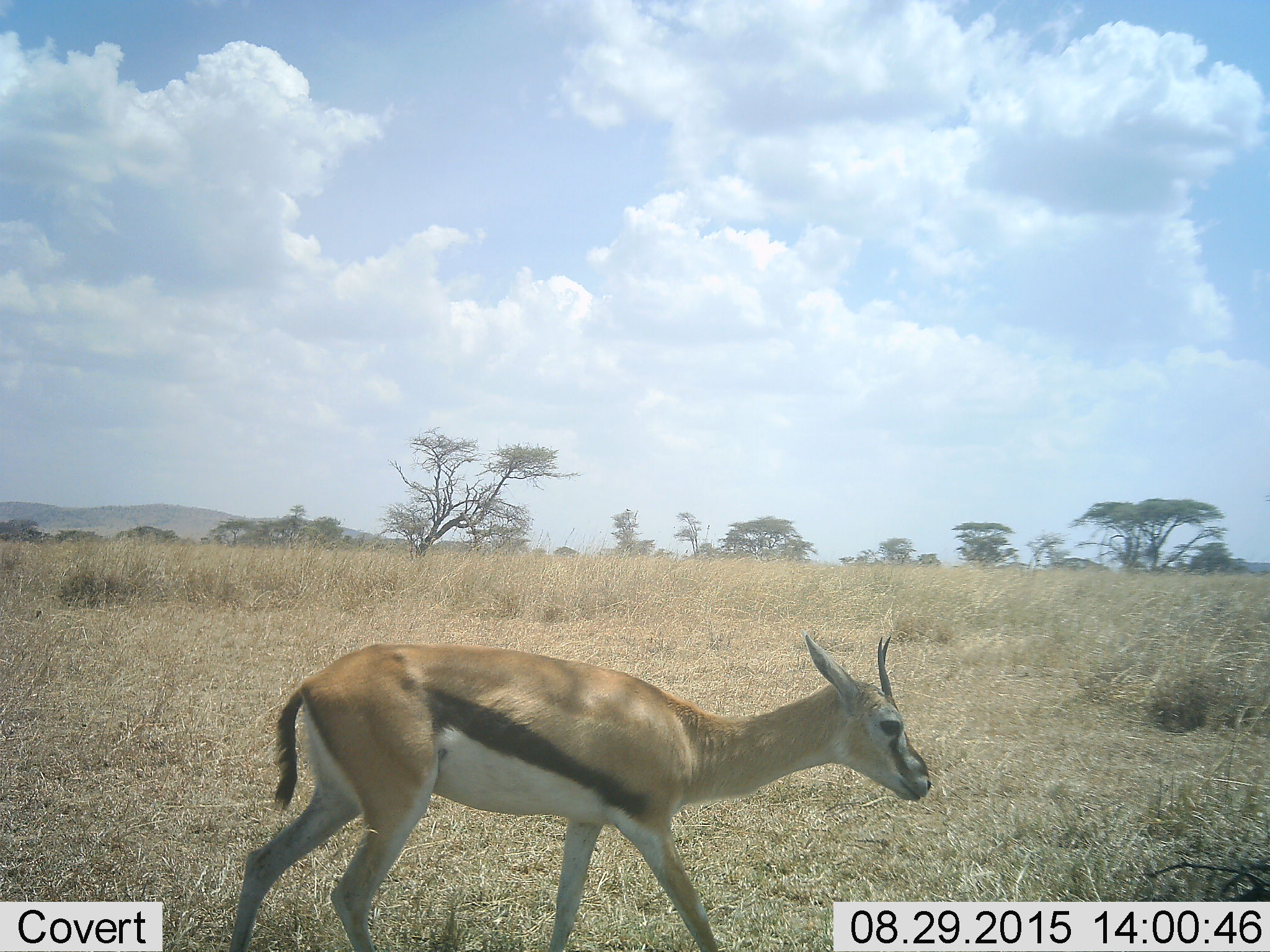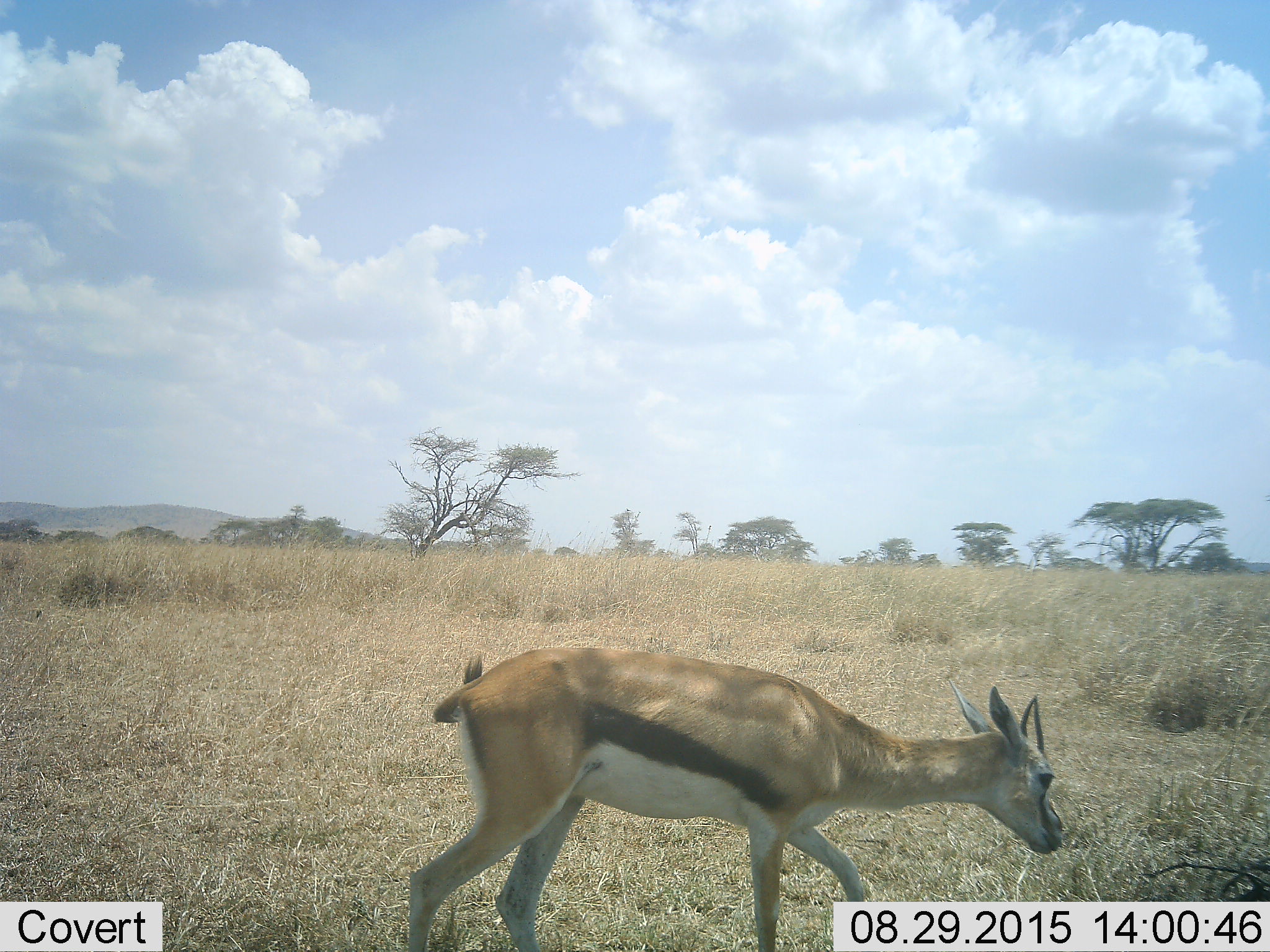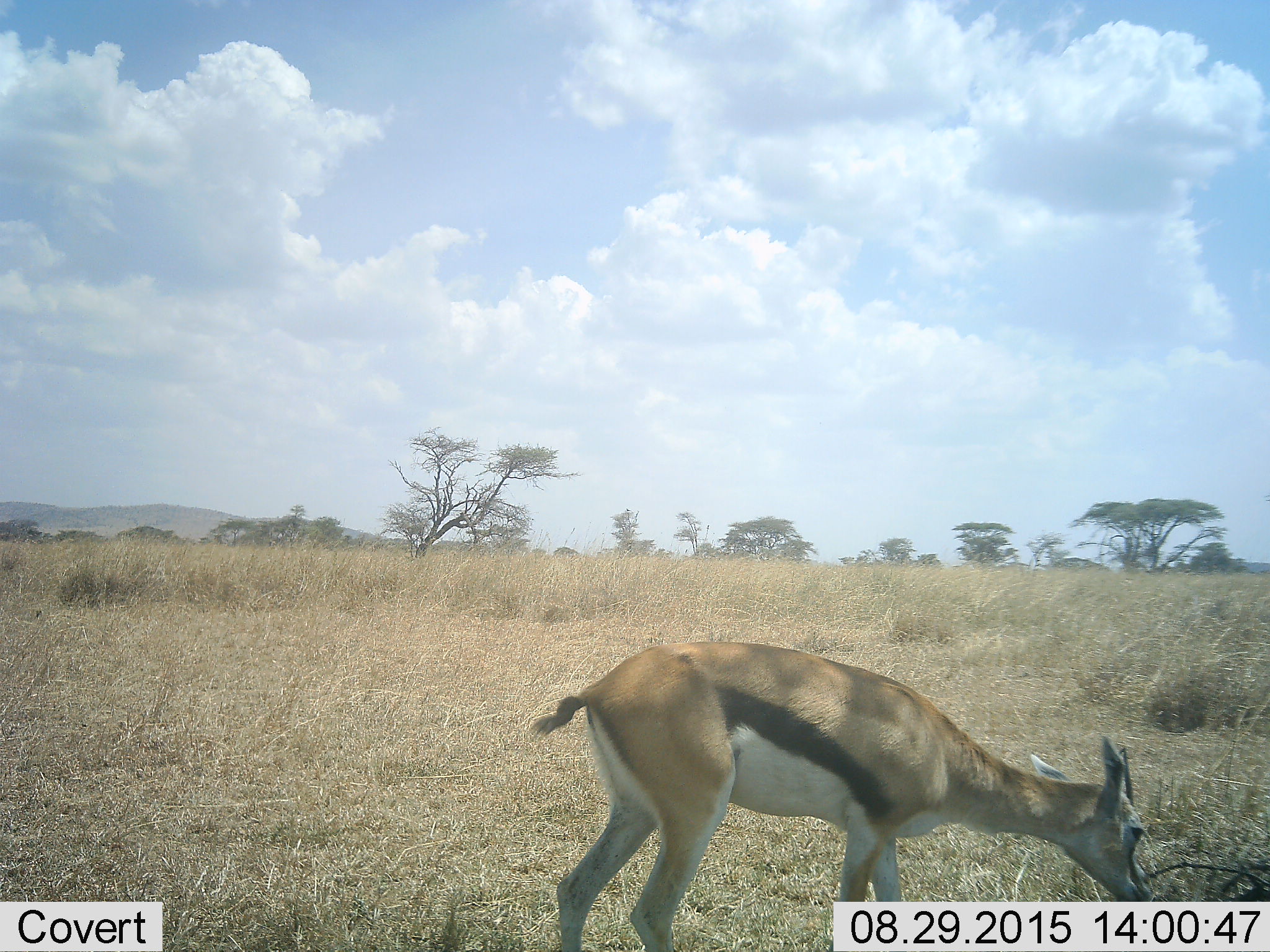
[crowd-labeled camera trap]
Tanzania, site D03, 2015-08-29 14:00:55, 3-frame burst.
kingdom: Animalia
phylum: Chordata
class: Mammalia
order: Artiodactyla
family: Bovidae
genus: Eudorcas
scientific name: Eudorcas thomsonii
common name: thomson's gazelle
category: gazellethomsons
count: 1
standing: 0%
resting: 0%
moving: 95%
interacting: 0%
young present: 0%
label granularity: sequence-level